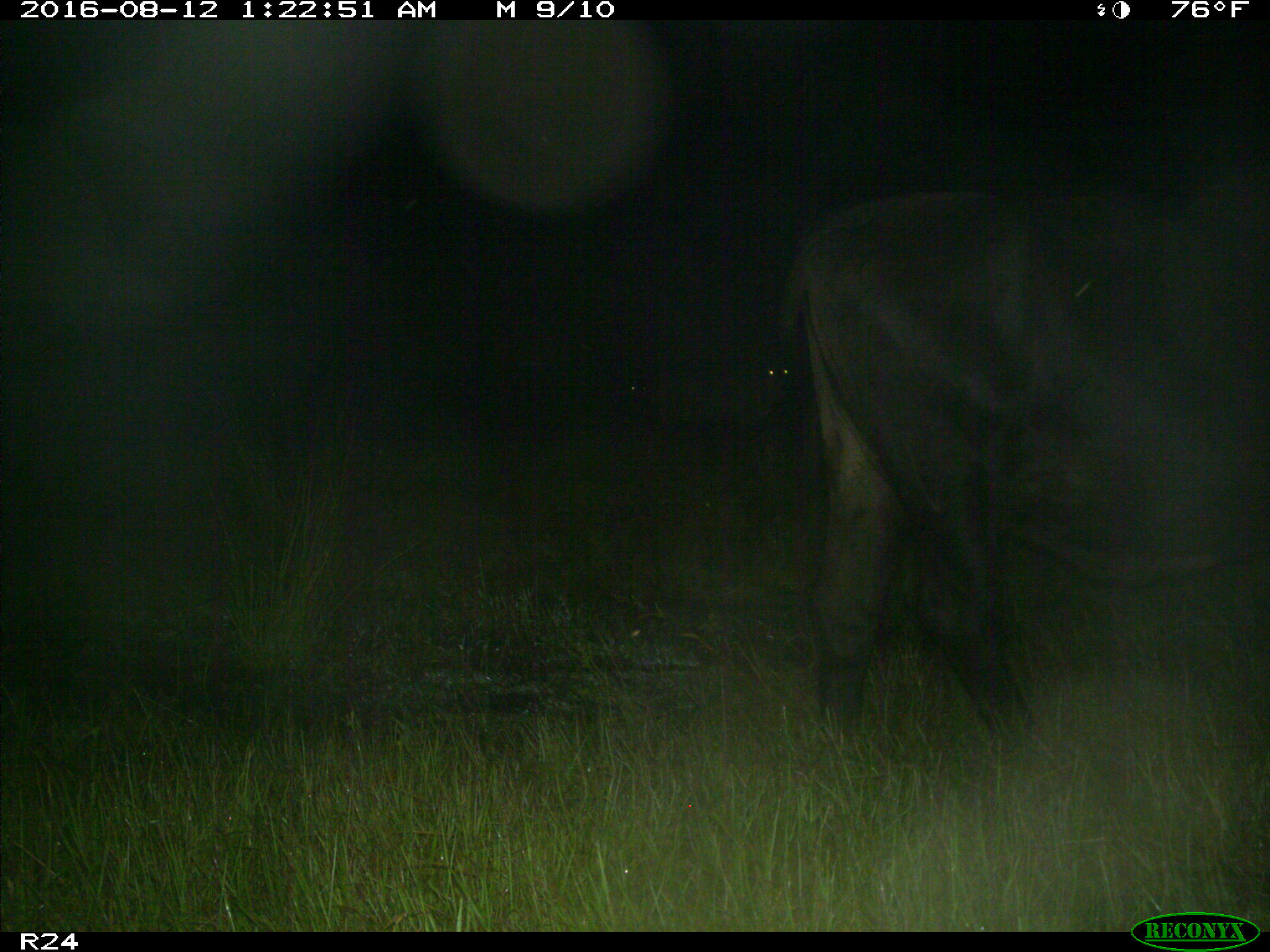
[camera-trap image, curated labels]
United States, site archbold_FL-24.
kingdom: Animalia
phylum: Chordata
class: Mammalia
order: Artiodactyla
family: Bovidae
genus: Bos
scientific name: Bos taurus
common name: domestic cow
Bos taurus (domestic cow).